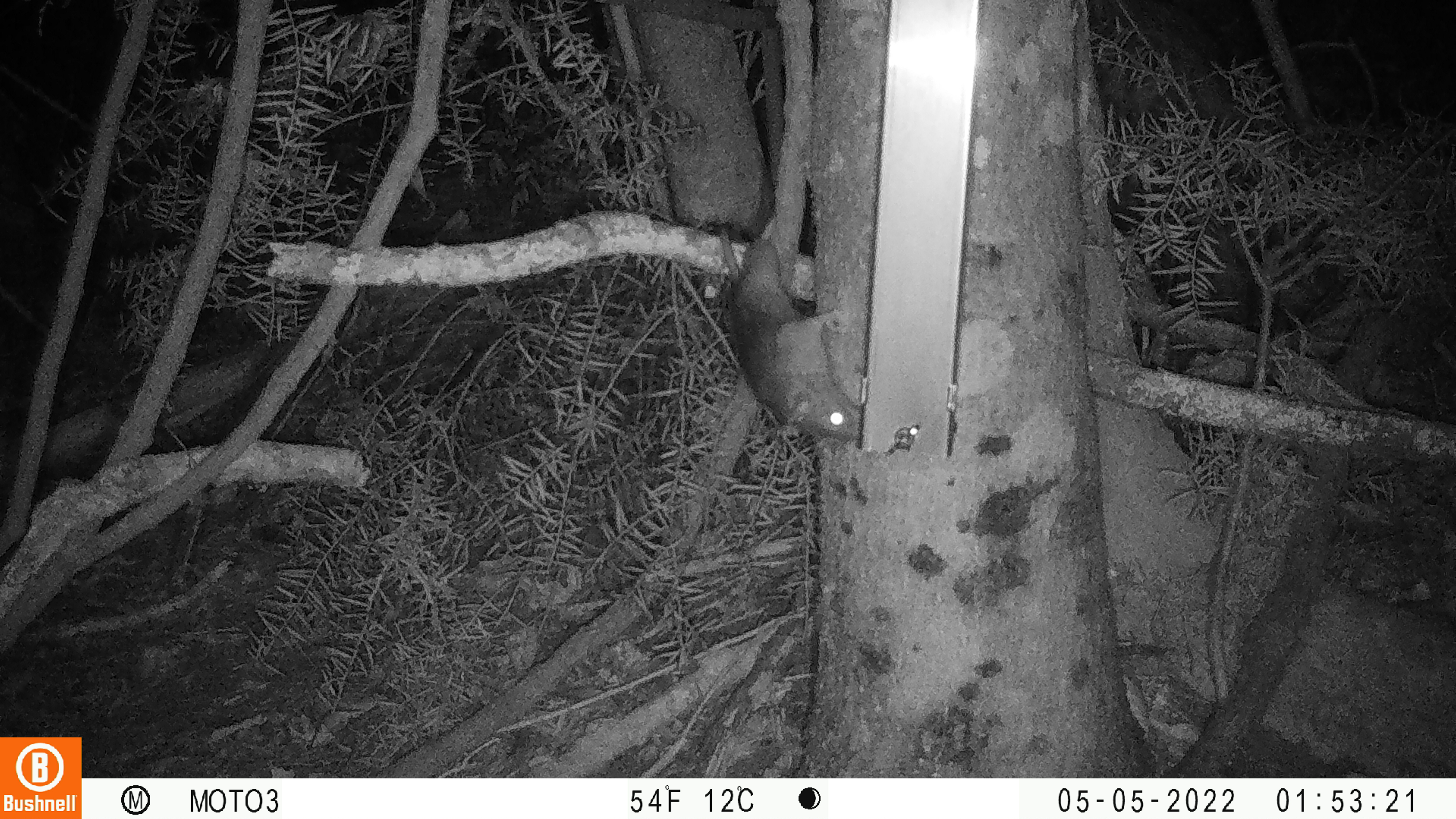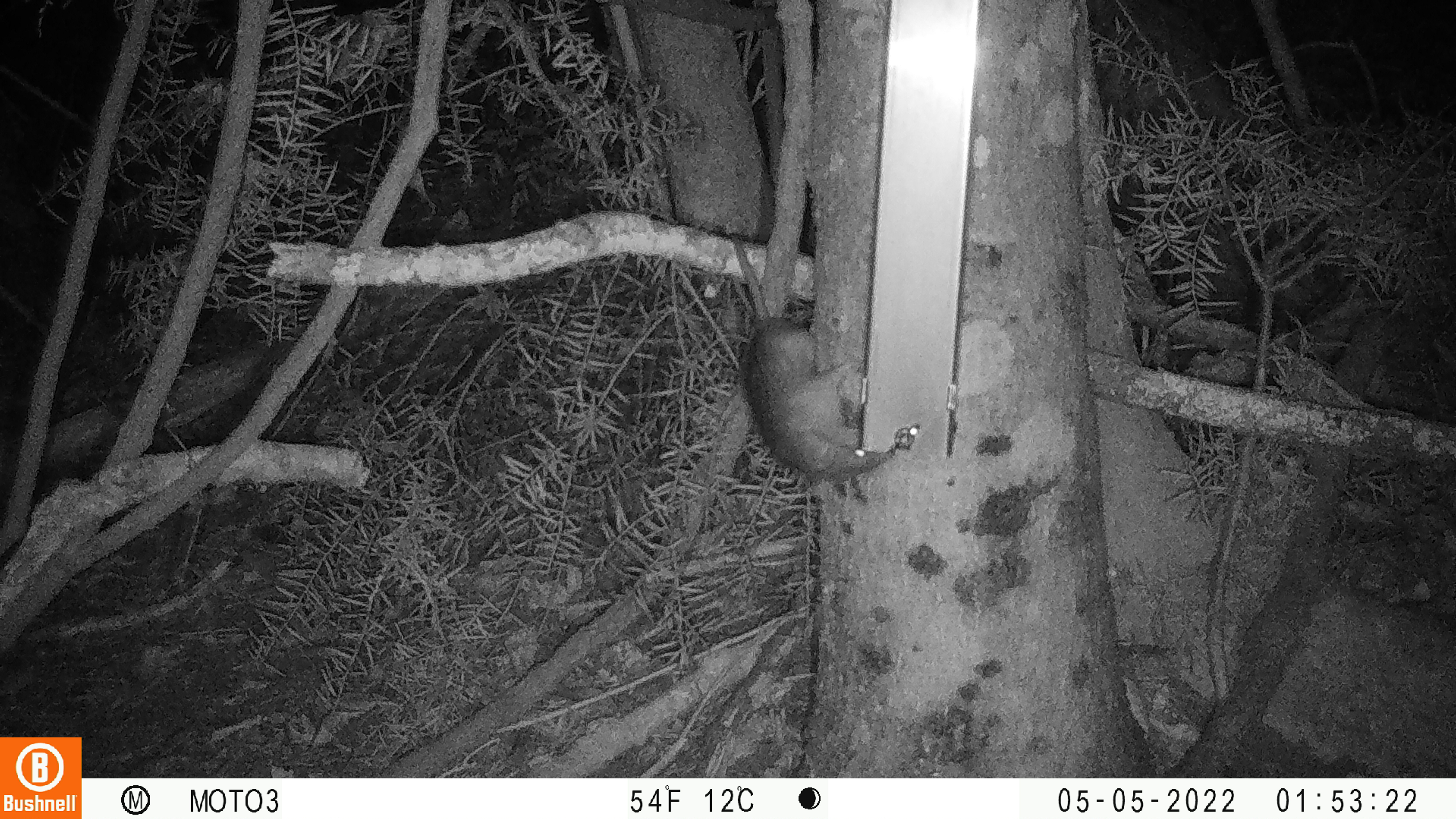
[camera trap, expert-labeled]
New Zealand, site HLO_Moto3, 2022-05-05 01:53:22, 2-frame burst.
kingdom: Animalia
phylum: Chordata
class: Mammalia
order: Rodentia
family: Muridae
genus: Rattus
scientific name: Rattus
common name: rat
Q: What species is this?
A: Rat (Rattus).